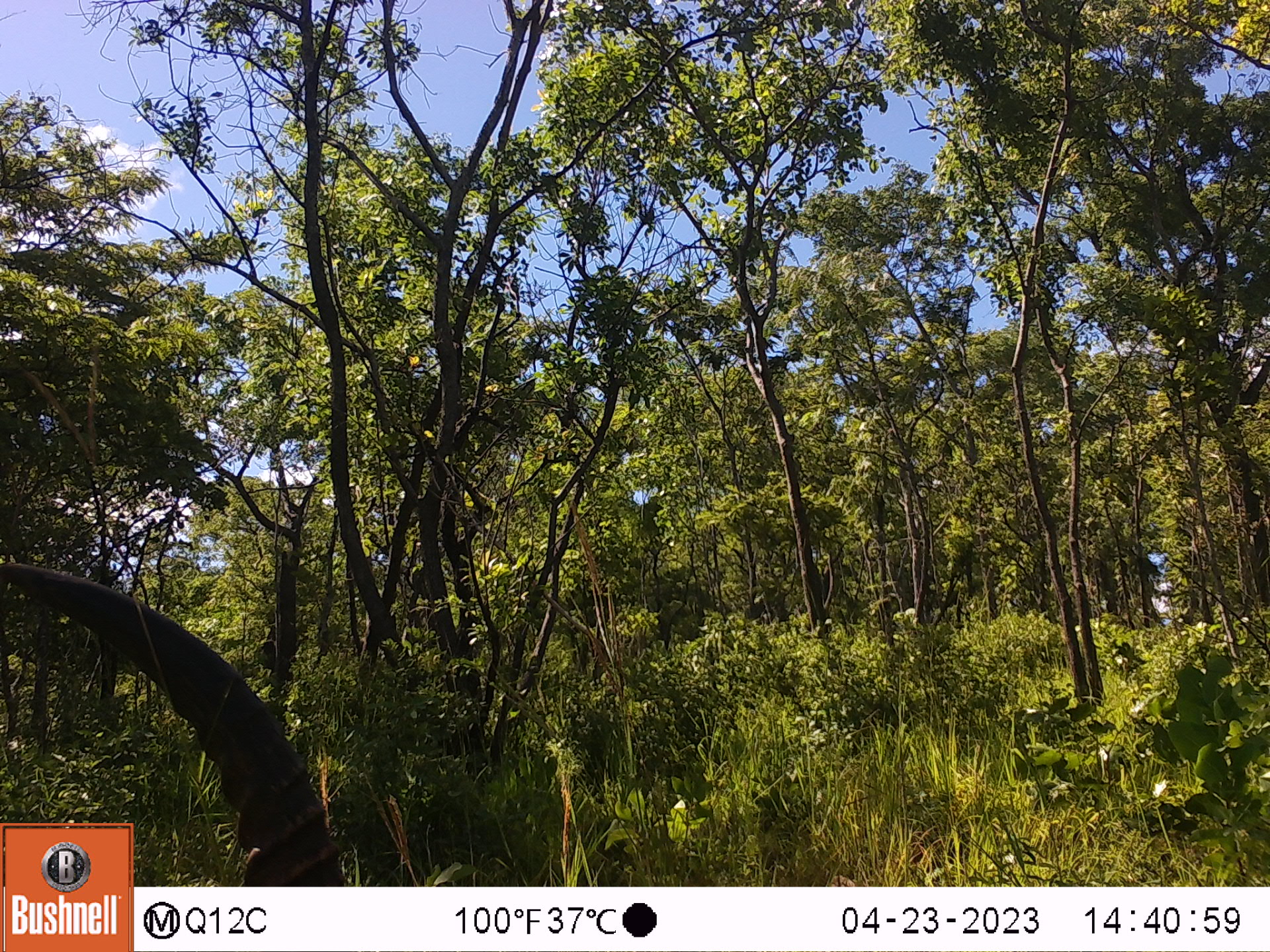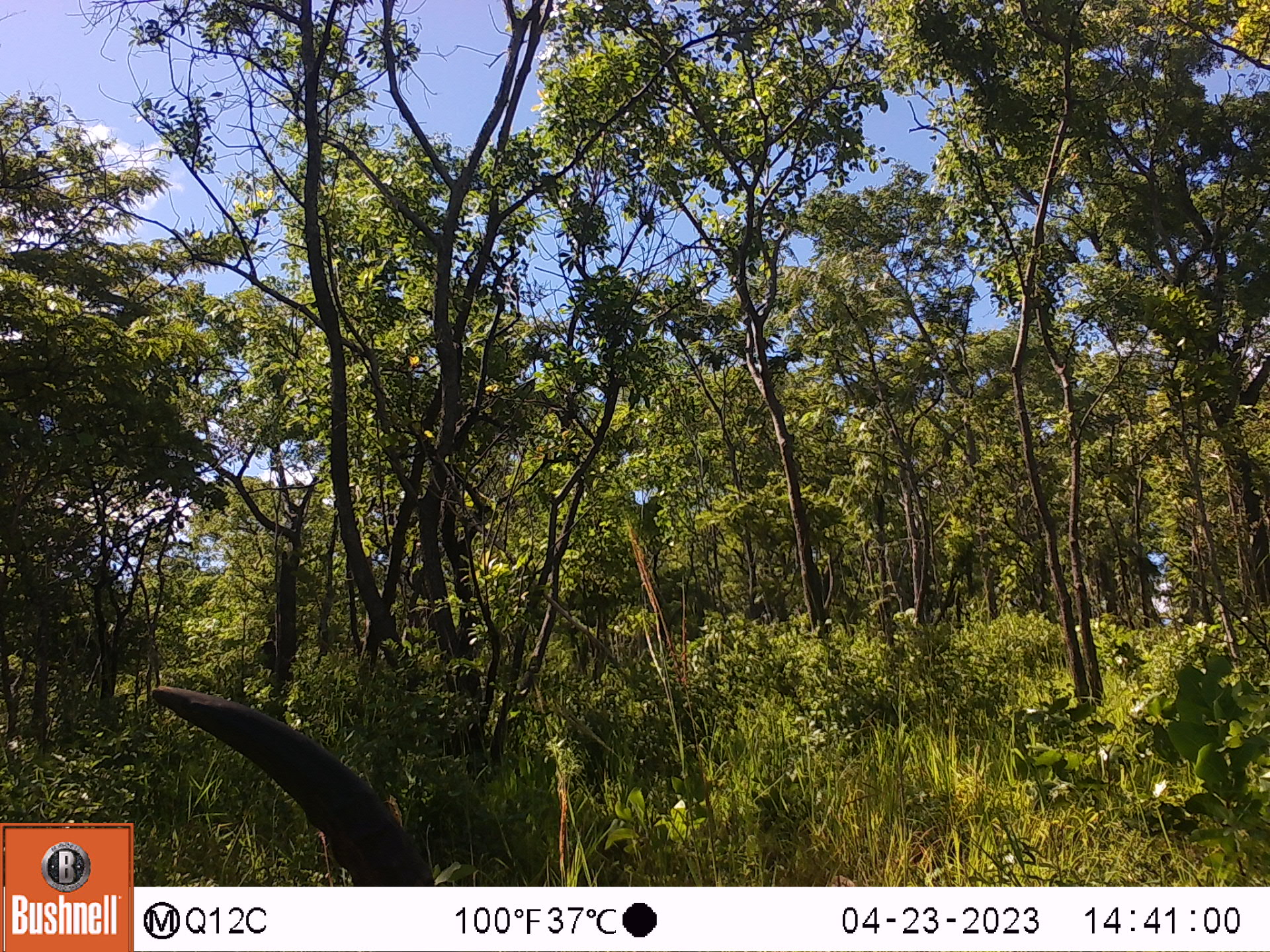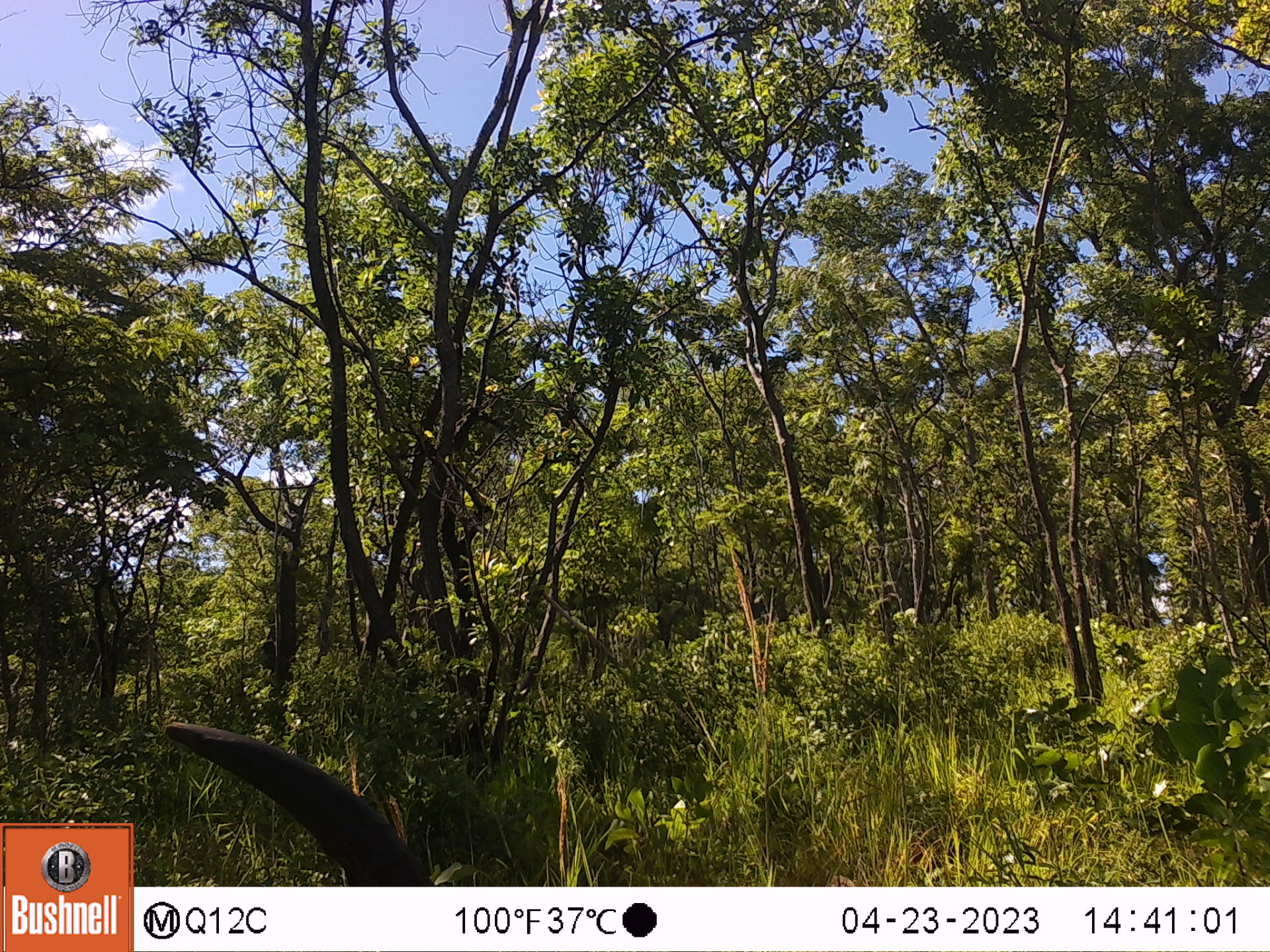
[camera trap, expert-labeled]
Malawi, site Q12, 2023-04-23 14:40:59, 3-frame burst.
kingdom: Animalia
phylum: Chordata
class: Mammalia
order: Artiodactyla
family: Bovidae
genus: Kobus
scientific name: Kobus ellipsiprymnus ellipsiprymnus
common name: common waterbuck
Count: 1.